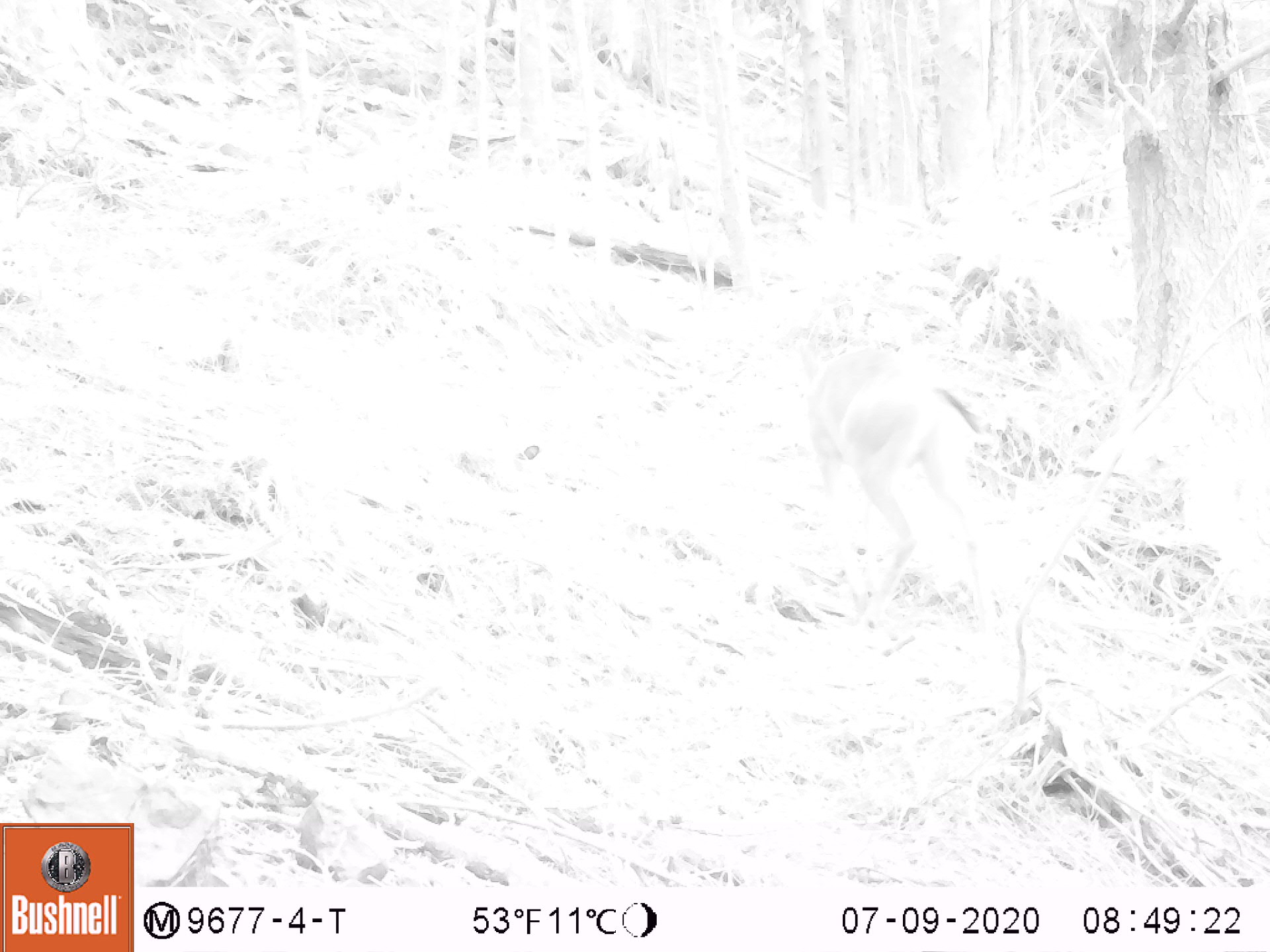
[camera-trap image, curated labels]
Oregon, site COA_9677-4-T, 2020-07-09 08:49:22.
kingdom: Animalia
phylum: Chordata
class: Mammalia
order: Artiodactyla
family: Cervidae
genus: Odocoileus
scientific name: Odocoileus hemionus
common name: black-tailed deer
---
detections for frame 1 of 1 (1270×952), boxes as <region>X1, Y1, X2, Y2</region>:
black-tailed deer: <region>799, 327, 1006, 653</region>